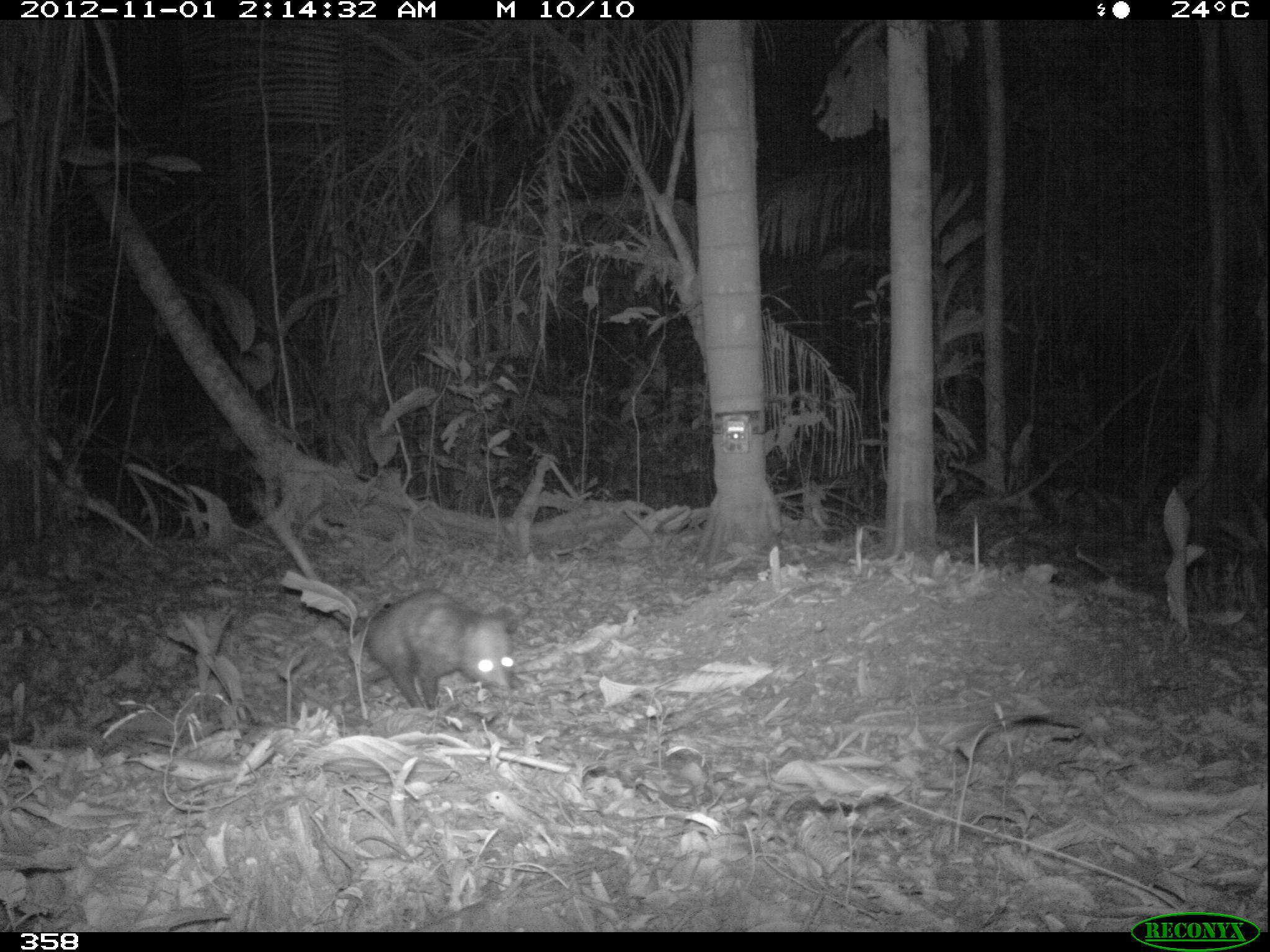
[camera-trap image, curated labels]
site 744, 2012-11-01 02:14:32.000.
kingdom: Animalia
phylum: Chordata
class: Mammalia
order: Didelphimorphia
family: Didelphidae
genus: Didelphis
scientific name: Didelphis marsupialis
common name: southern opossum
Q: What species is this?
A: Didelphis marsupialis (southern opossum).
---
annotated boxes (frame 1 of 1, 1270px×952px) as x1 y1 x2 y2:
didelphis marsupialis: 261 502 514 710